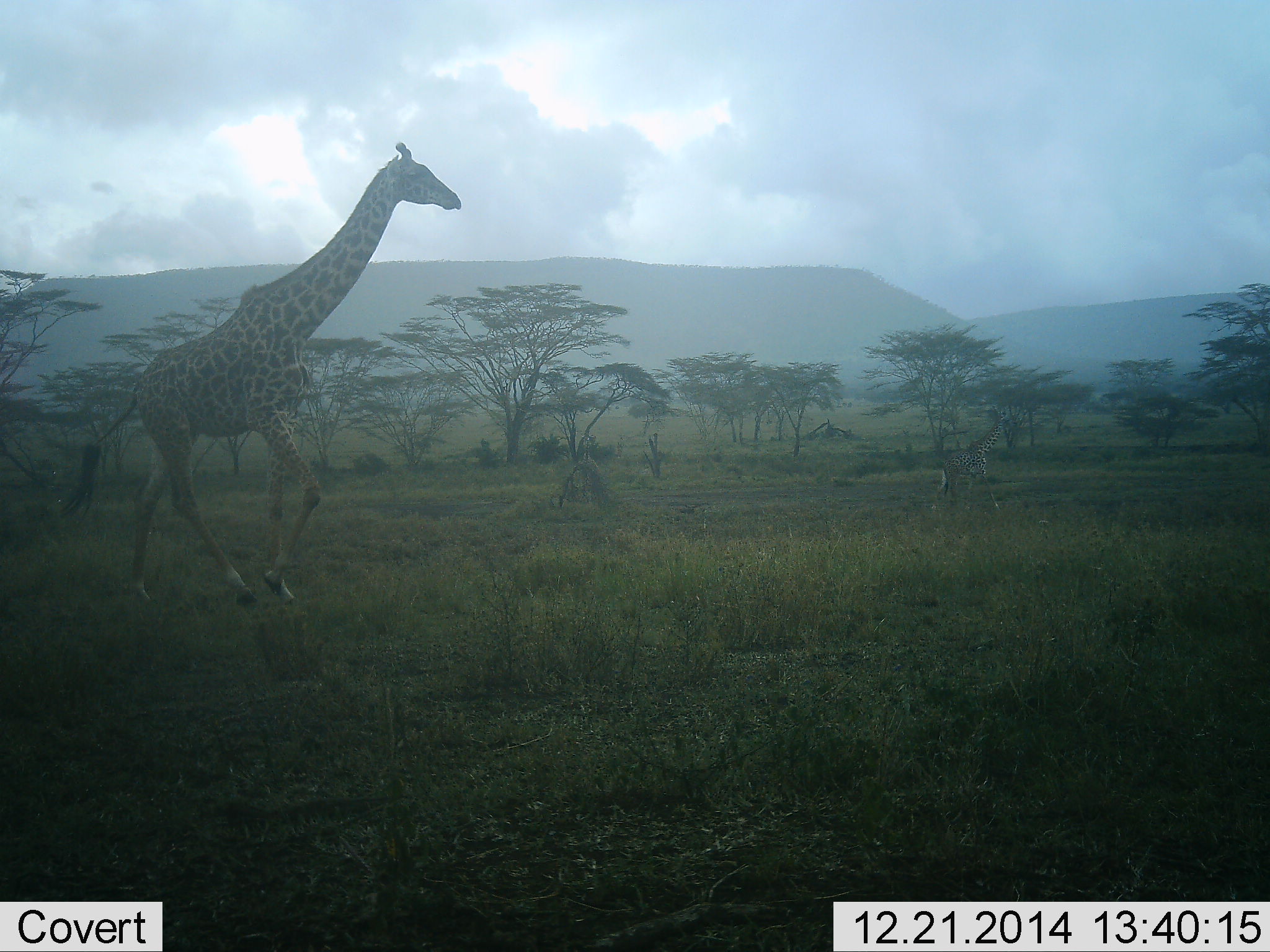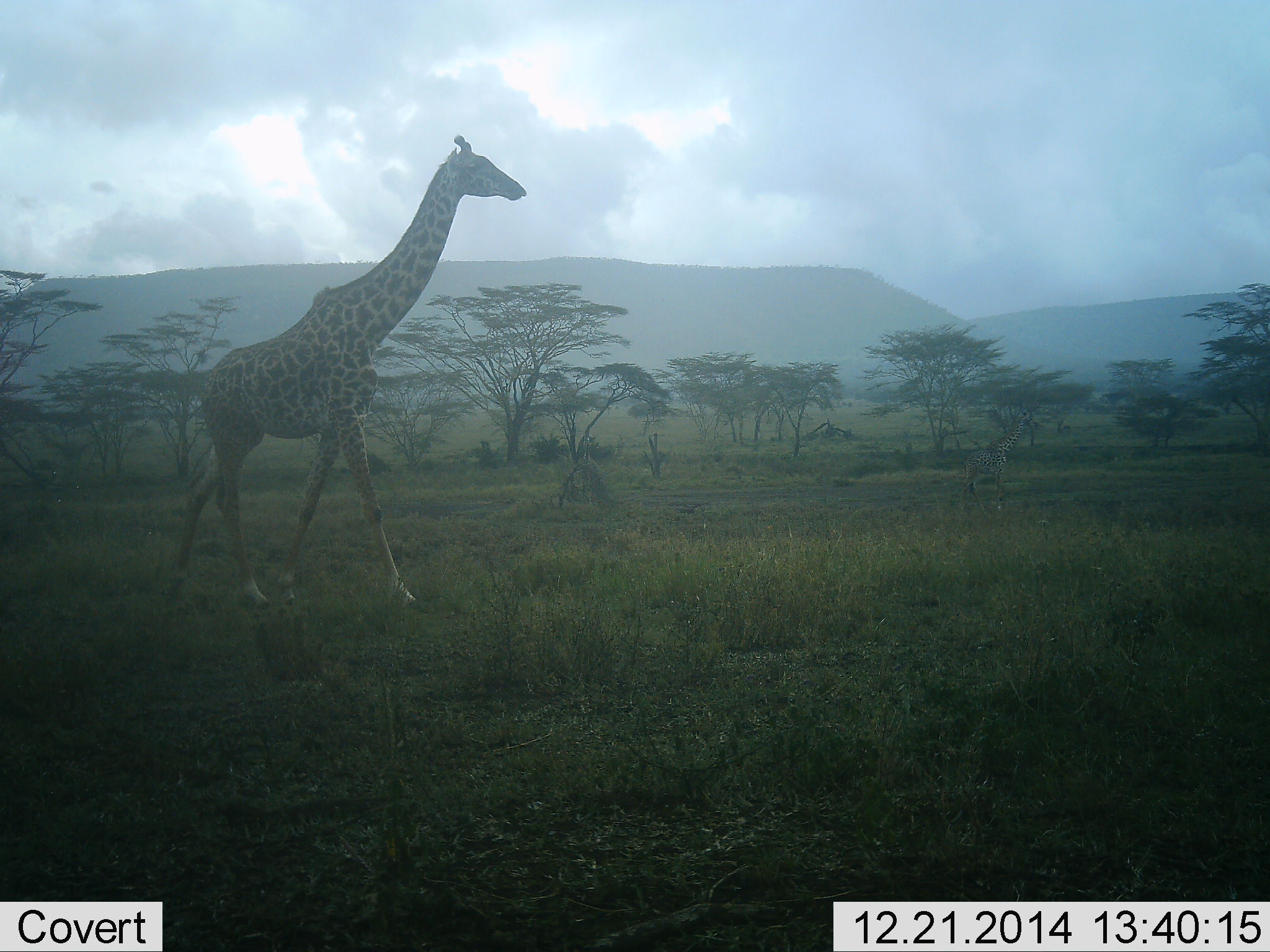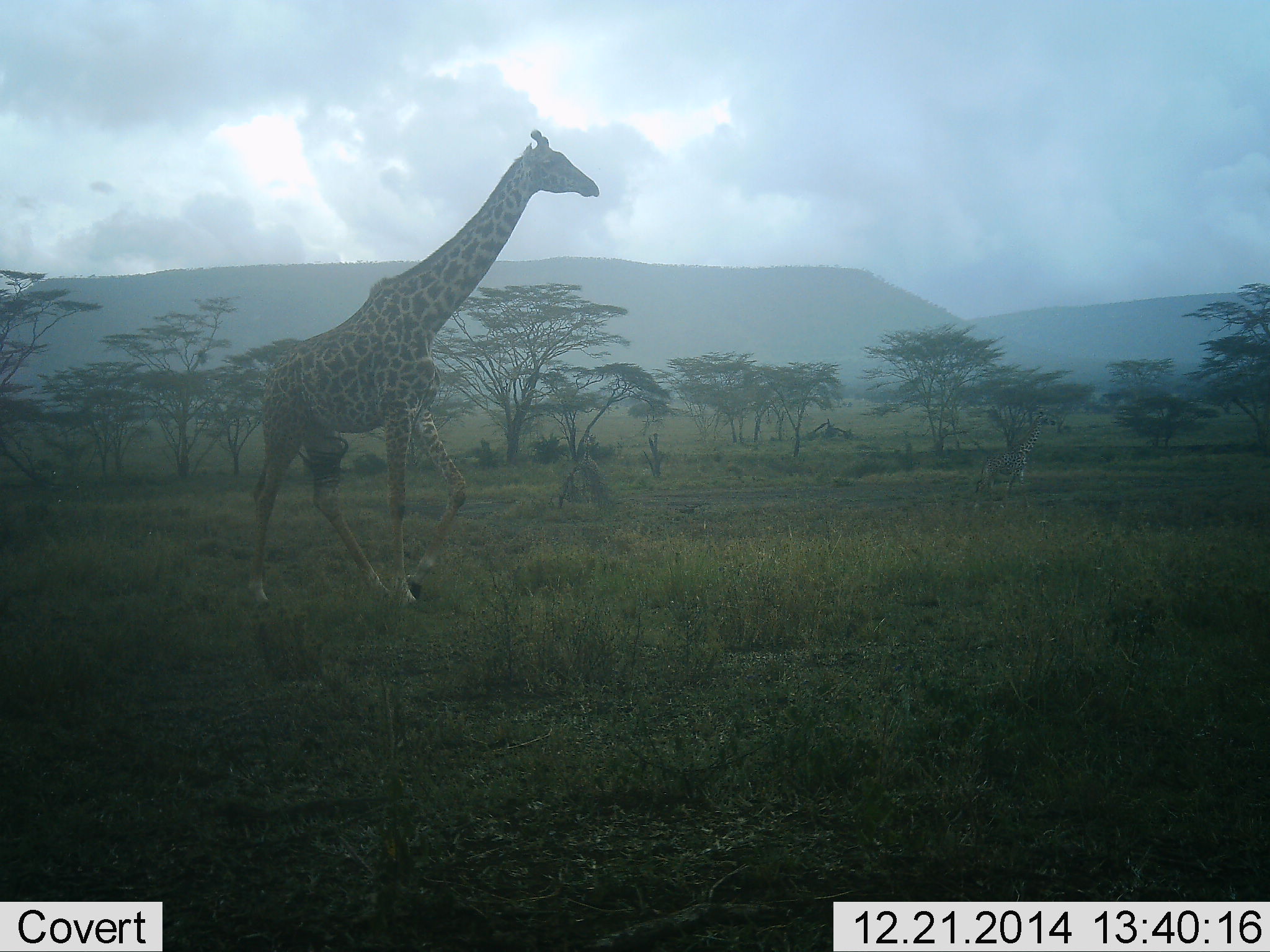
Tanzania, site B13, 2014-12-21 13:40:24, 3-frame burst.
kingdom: Animalia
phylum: Chordata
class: Mammalia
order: Artiodactyla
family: Giraffidae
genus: Giraffa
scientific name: Giraffa camelopardalis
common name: giraffe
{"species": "giraffe (Giraffa camelopardalis)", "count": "2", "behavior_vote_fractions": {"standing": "0%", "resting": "0%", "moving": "100%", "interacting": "0%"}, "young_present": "10%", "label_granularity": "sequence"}